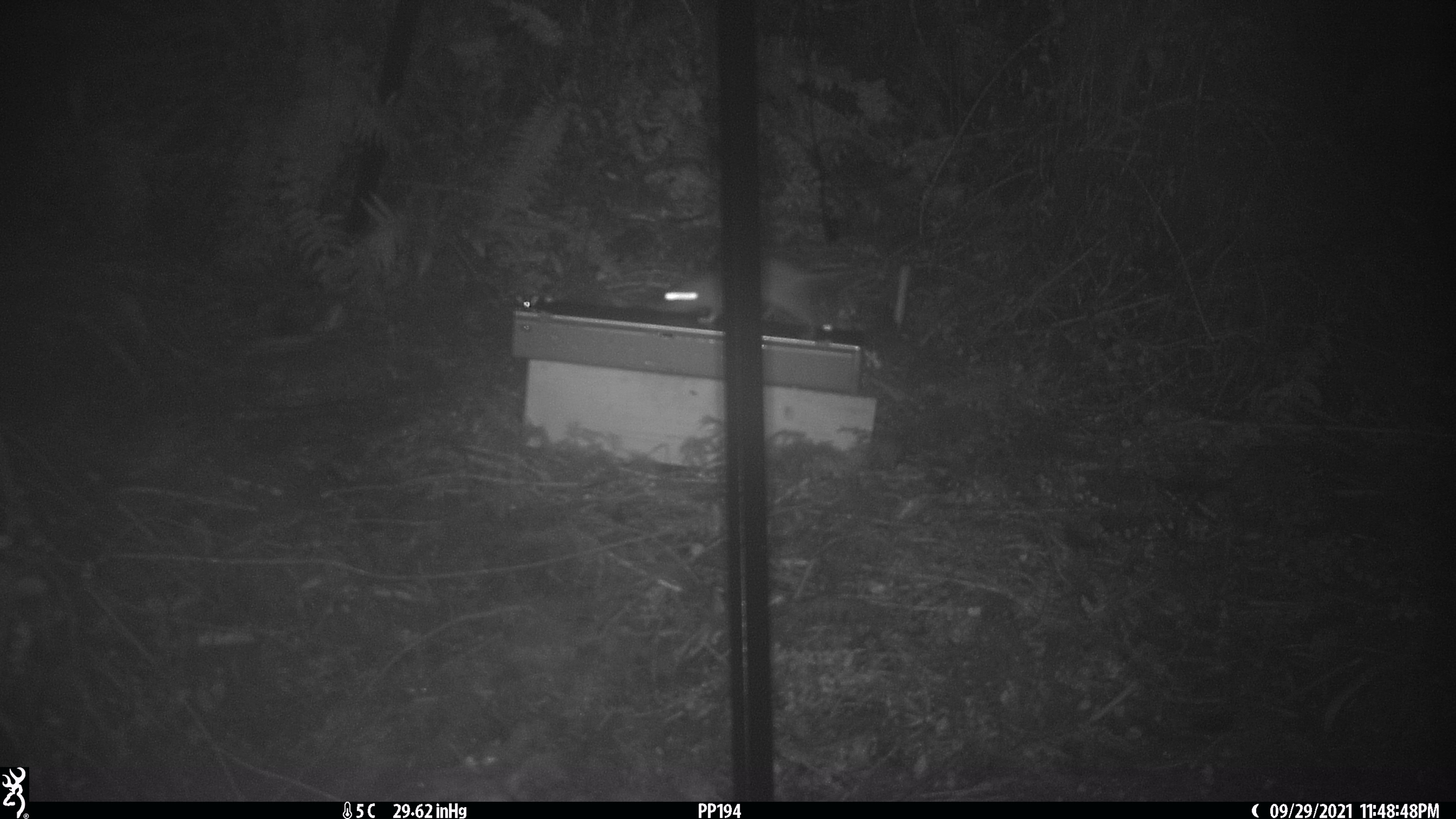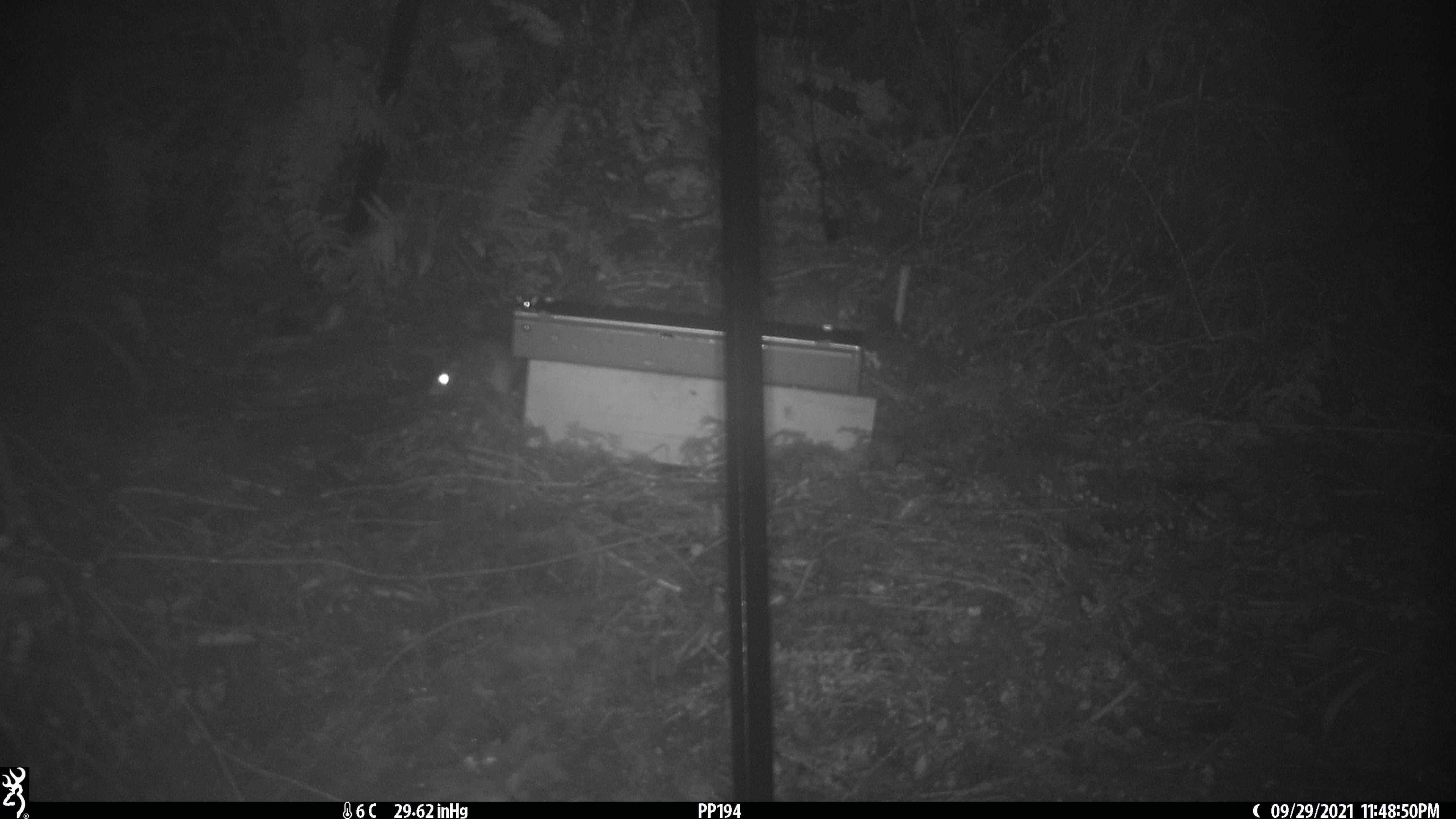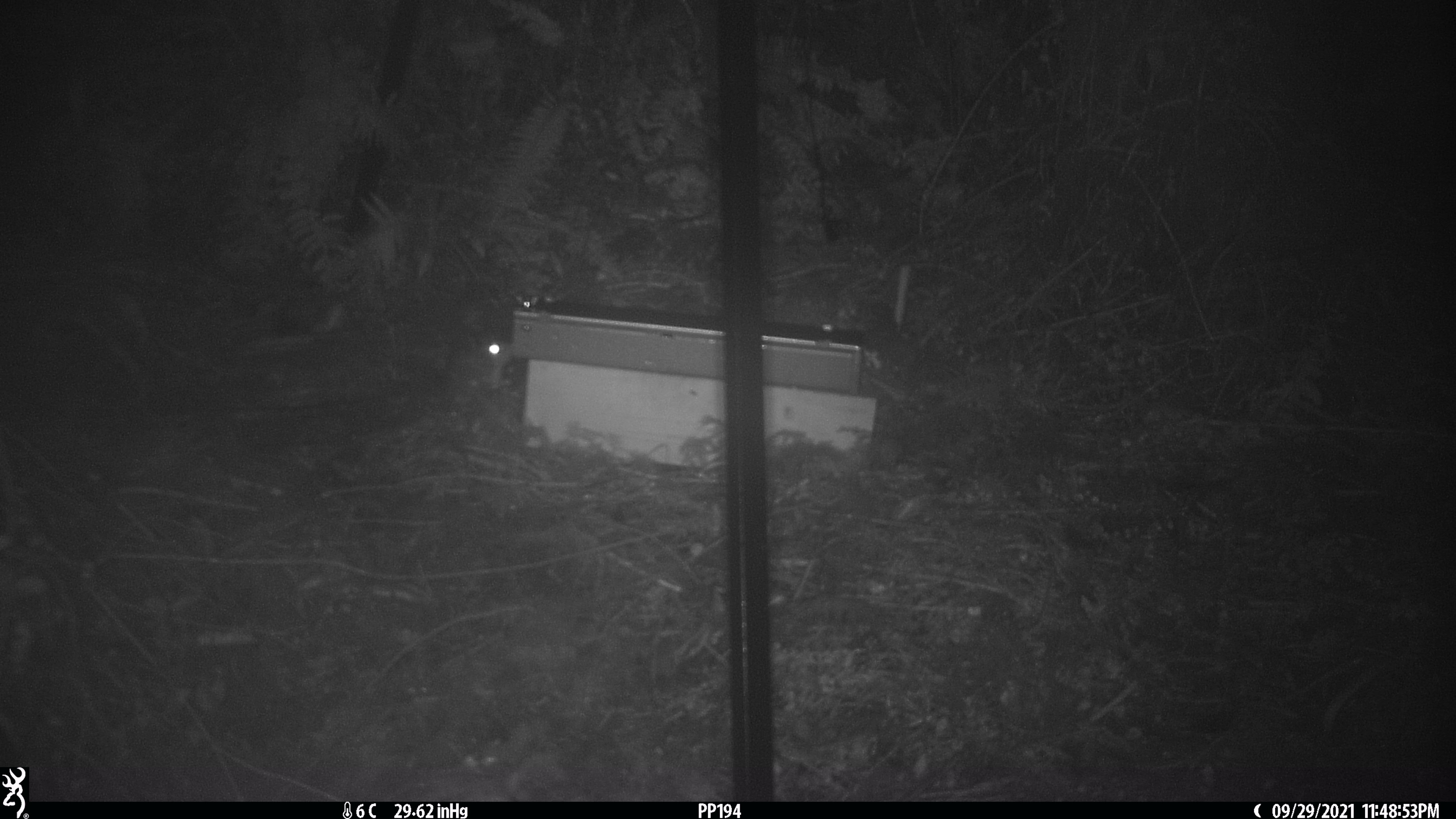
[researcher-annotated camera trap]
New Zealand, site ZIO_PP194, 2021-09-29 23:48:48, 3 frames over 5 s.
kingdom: Animalia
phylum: Chordata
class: Mammalia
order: Rodentia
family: Muridae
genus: Rattus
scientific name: Rattus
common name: rat